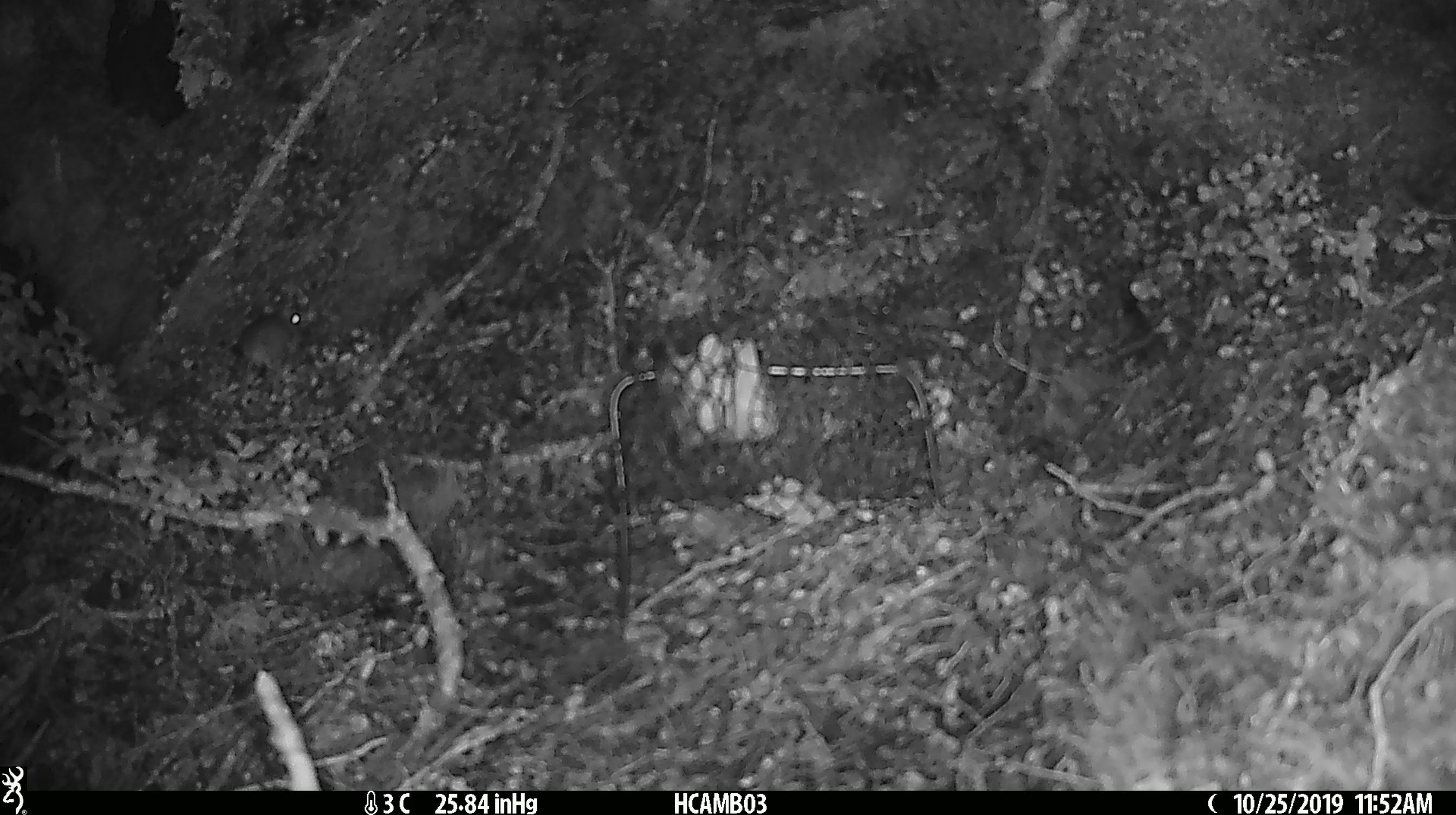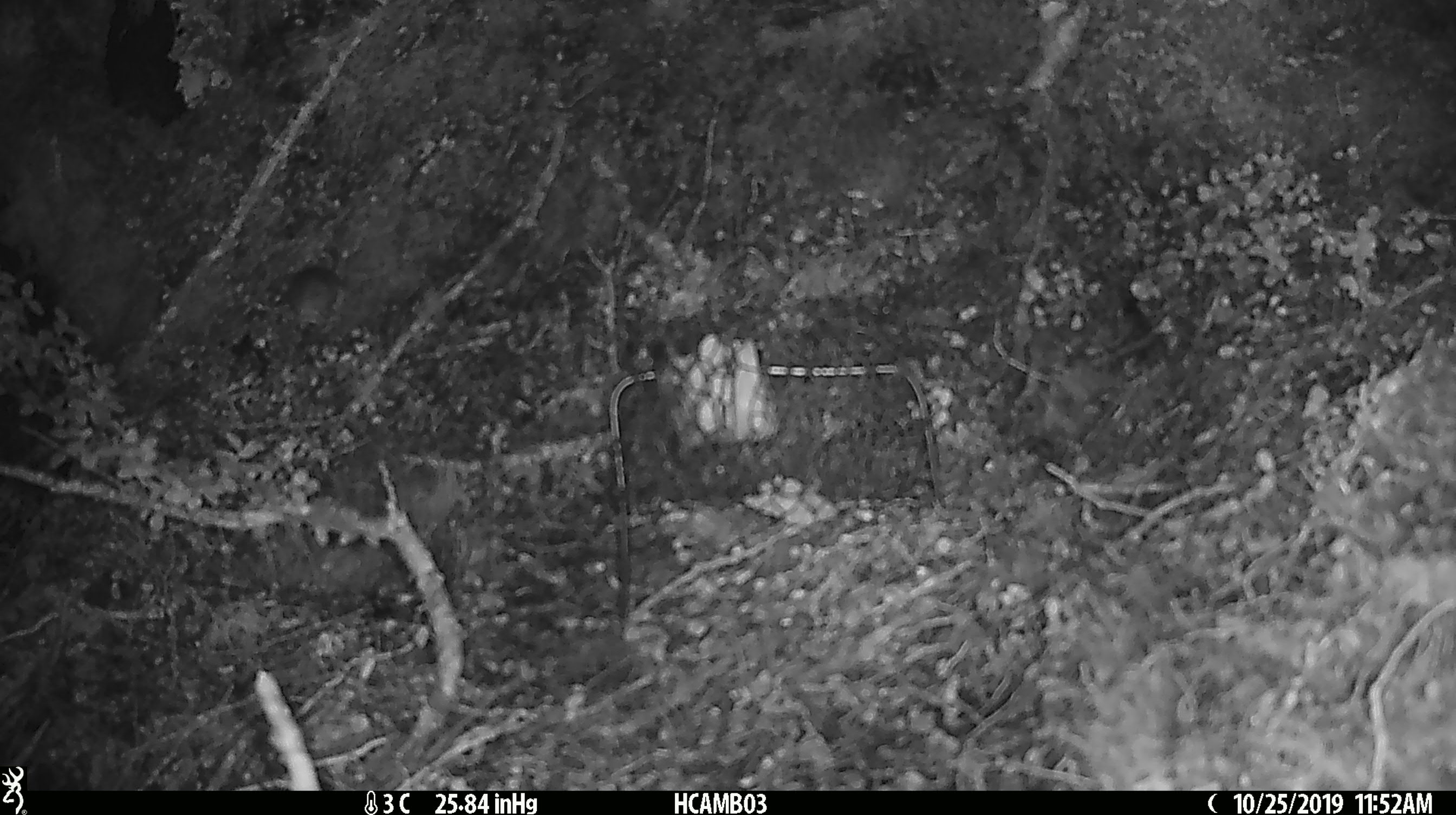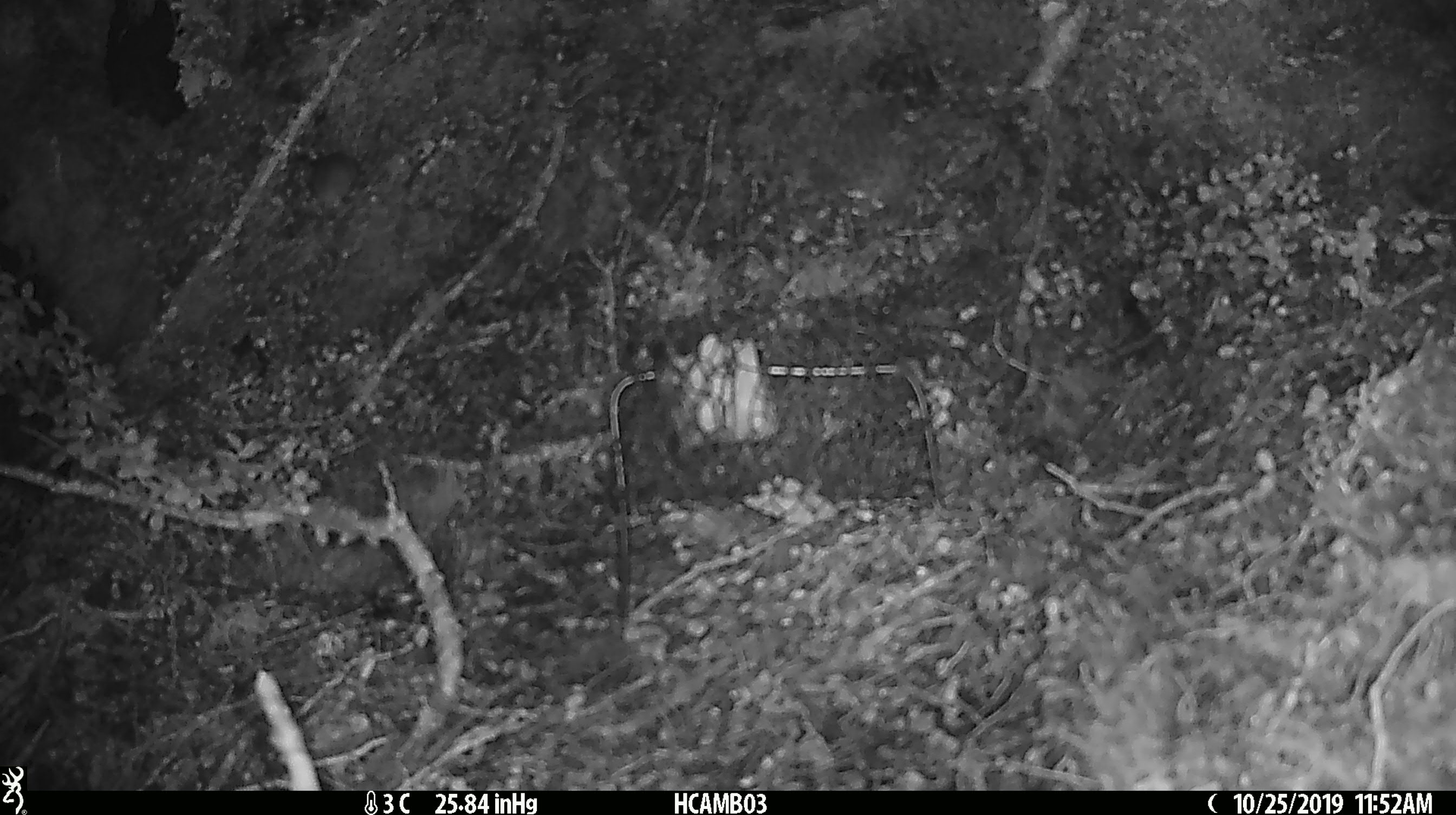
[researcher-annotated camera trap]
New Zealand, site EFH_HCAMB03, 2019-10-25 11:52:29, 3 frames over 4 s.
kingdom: Animalia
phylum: Chordata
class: Mammalia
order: Rodentia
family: Muridae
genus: Mus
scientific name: Mus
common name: mouse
Mouse (Mus).